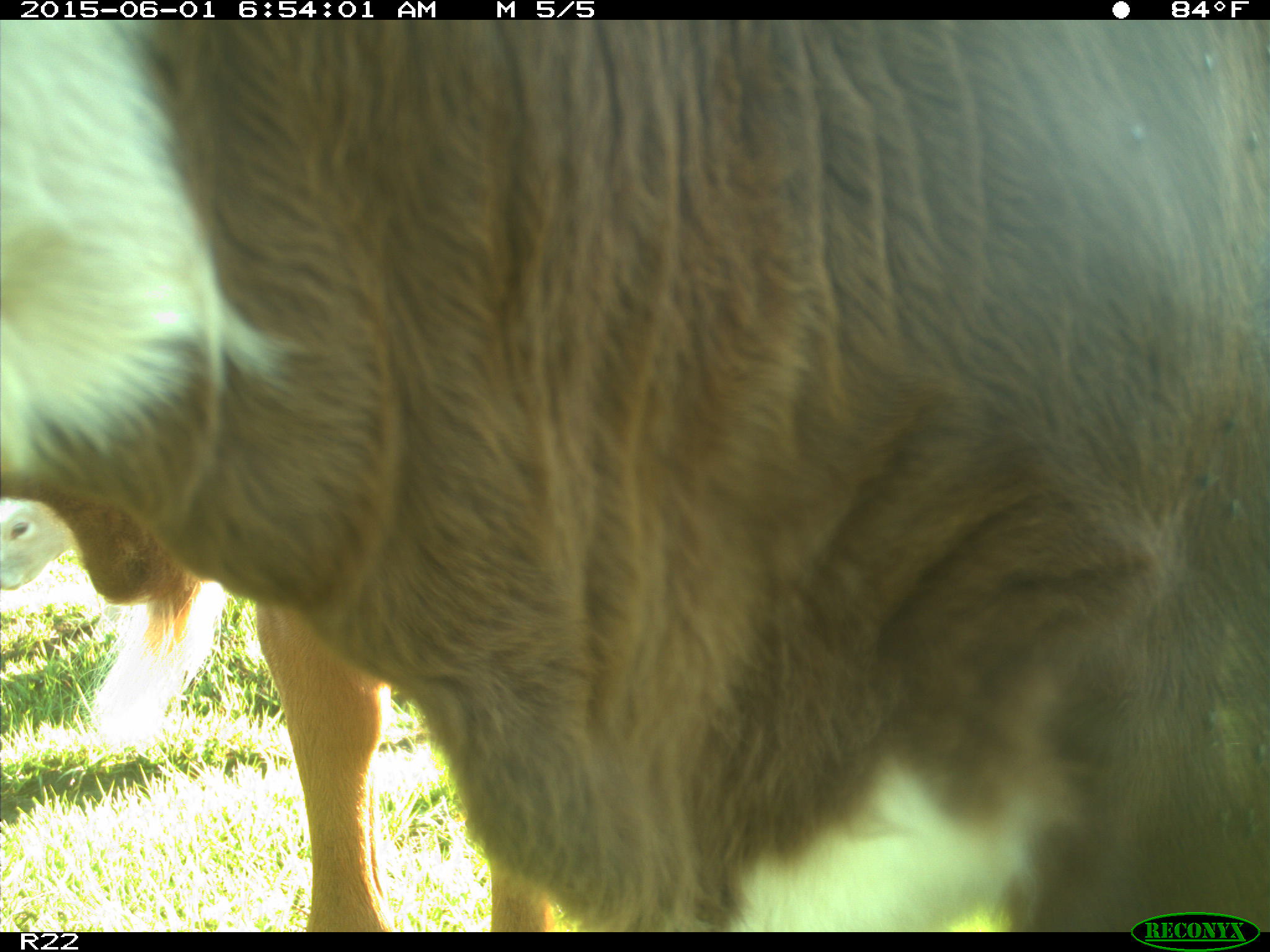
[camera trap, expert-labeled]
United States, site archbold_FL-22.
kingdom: Animalia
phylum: Chordata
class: Mammalia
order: Artiodactyla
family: Bovidae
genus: Bos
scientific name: Bos taurus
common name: domestic cow